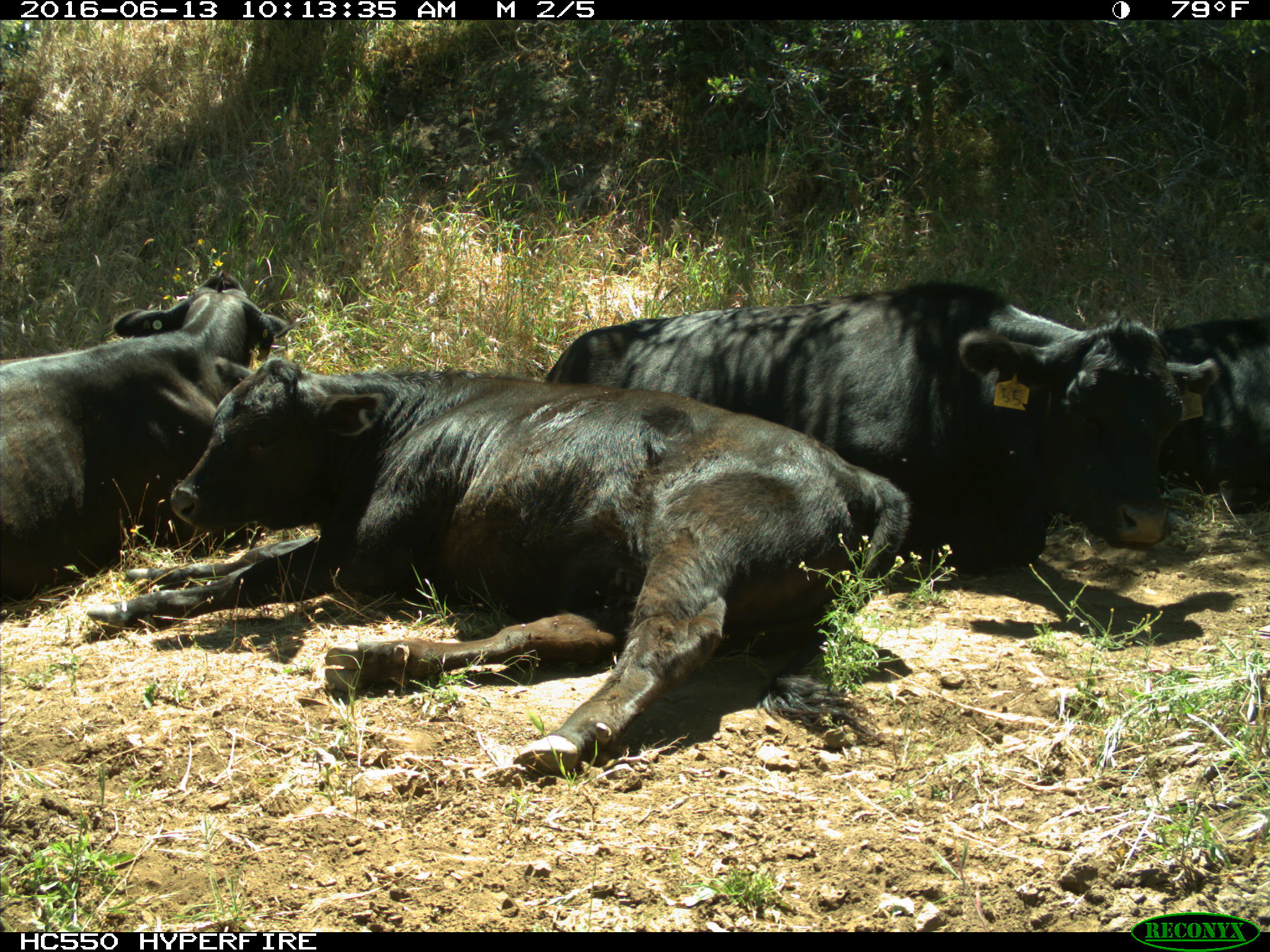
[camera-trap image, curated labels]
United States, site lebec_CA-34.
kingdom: Animalia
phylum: Chordata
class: Mammalia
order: Artiodactyla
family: Bovidae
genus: Bos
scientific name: Bos taurus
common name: domestic cow